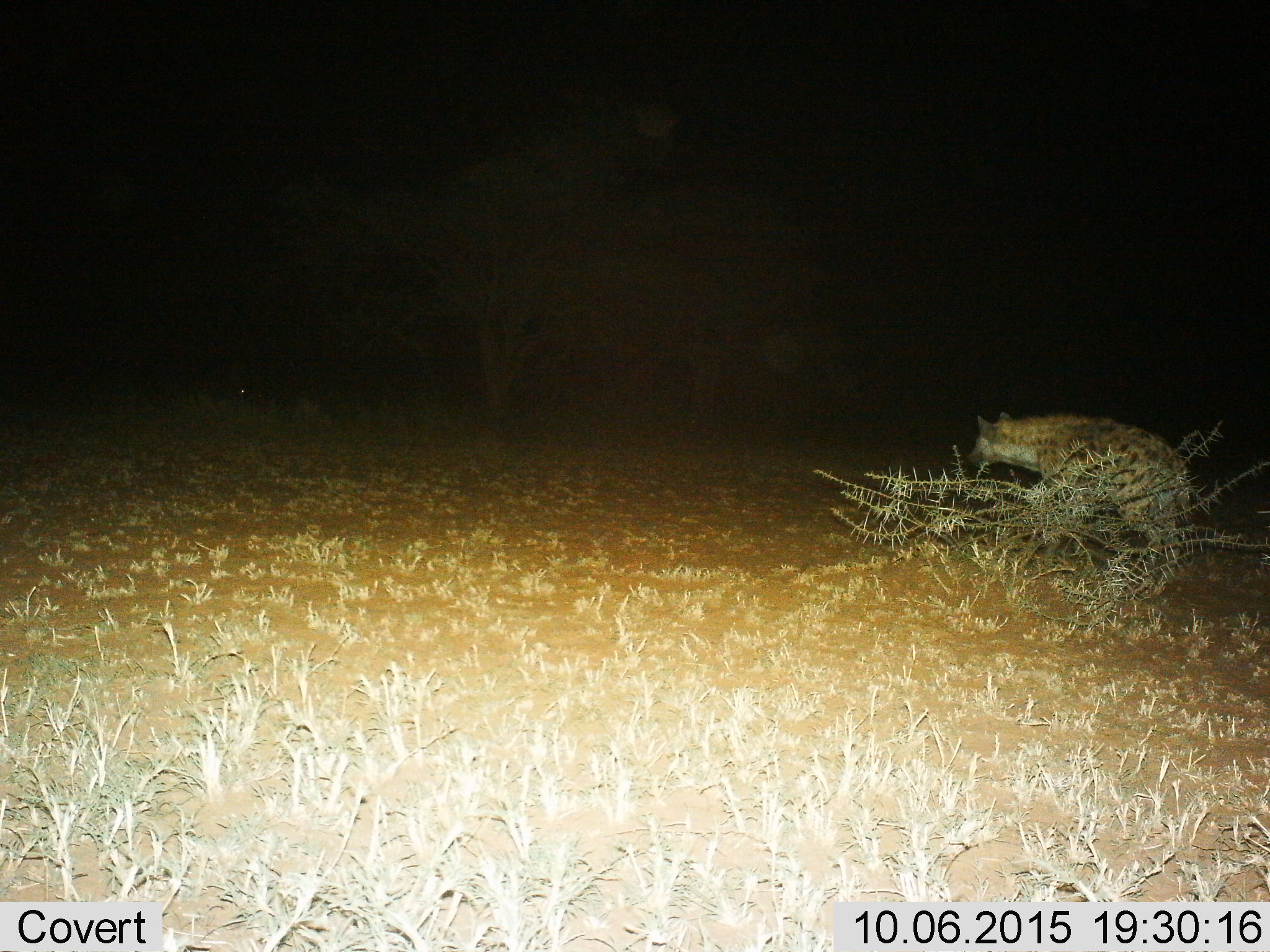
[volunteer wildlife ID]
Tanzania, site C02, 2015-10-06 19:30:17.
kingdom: Animalia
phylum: Chordata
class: Mammalia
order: Carnivora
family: Hyaenidae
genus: Crocuta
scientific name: Crocuta crocuta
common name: spotted hyena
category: hyenaspotted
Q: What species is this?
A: Hyenaspotted (spotted hyena) (Crocuta crocuta).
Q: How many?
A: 1.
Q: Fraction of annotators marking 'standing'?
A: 53%.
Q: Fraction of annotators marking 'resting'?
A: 0%.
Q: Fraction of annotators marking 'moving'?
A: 47%.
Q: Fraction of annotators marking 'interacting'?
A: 0%.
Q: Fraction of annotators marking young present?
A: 0%.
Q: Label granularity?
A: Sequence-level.